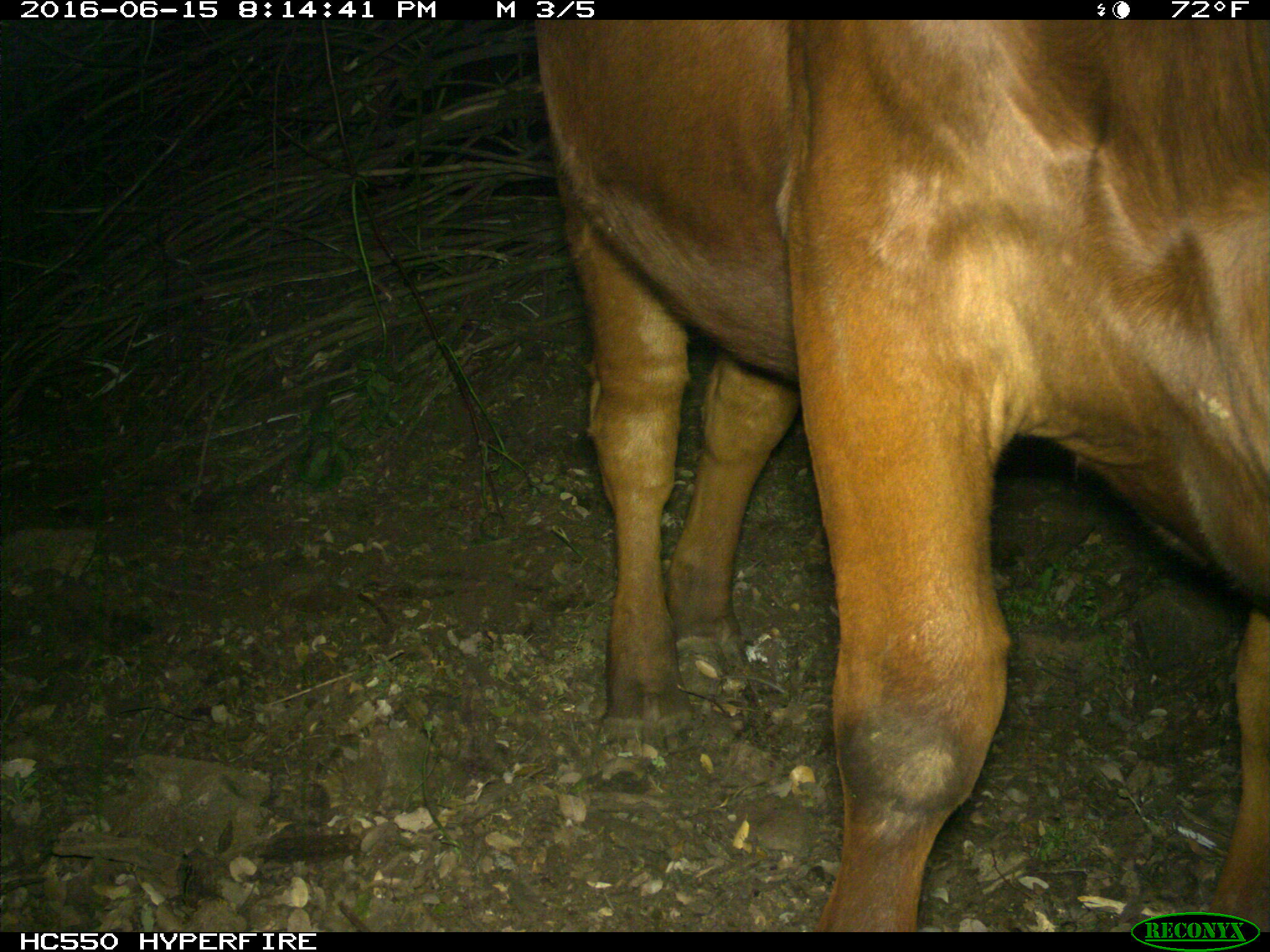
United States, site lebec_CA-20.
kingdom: Animalia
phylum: Chordata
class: Mammalia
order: Artiodactyla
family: Bovidae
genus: Bos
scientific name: Bos taurus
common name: domestic cow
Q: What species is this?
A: Bos taurus (domestic cow).